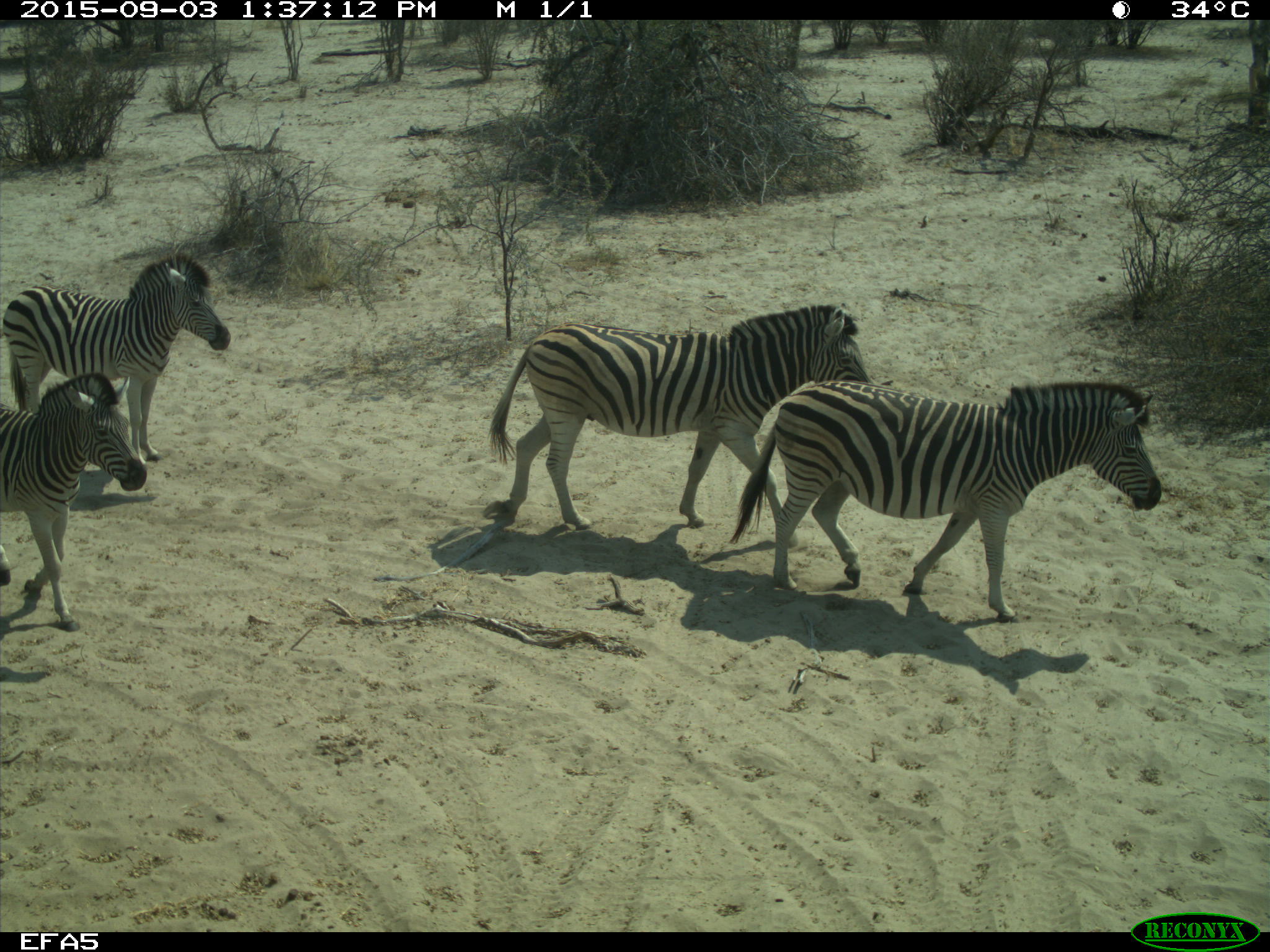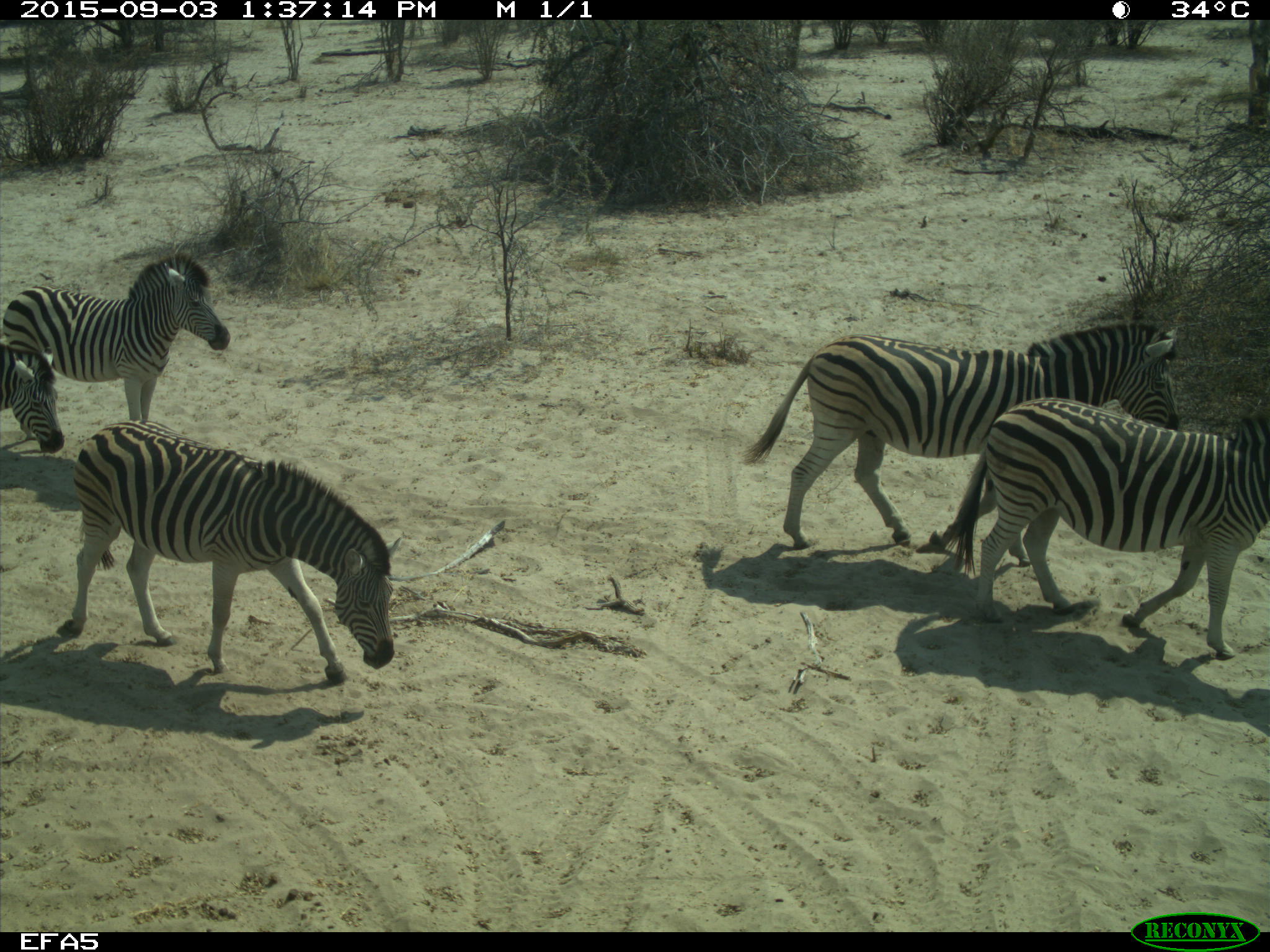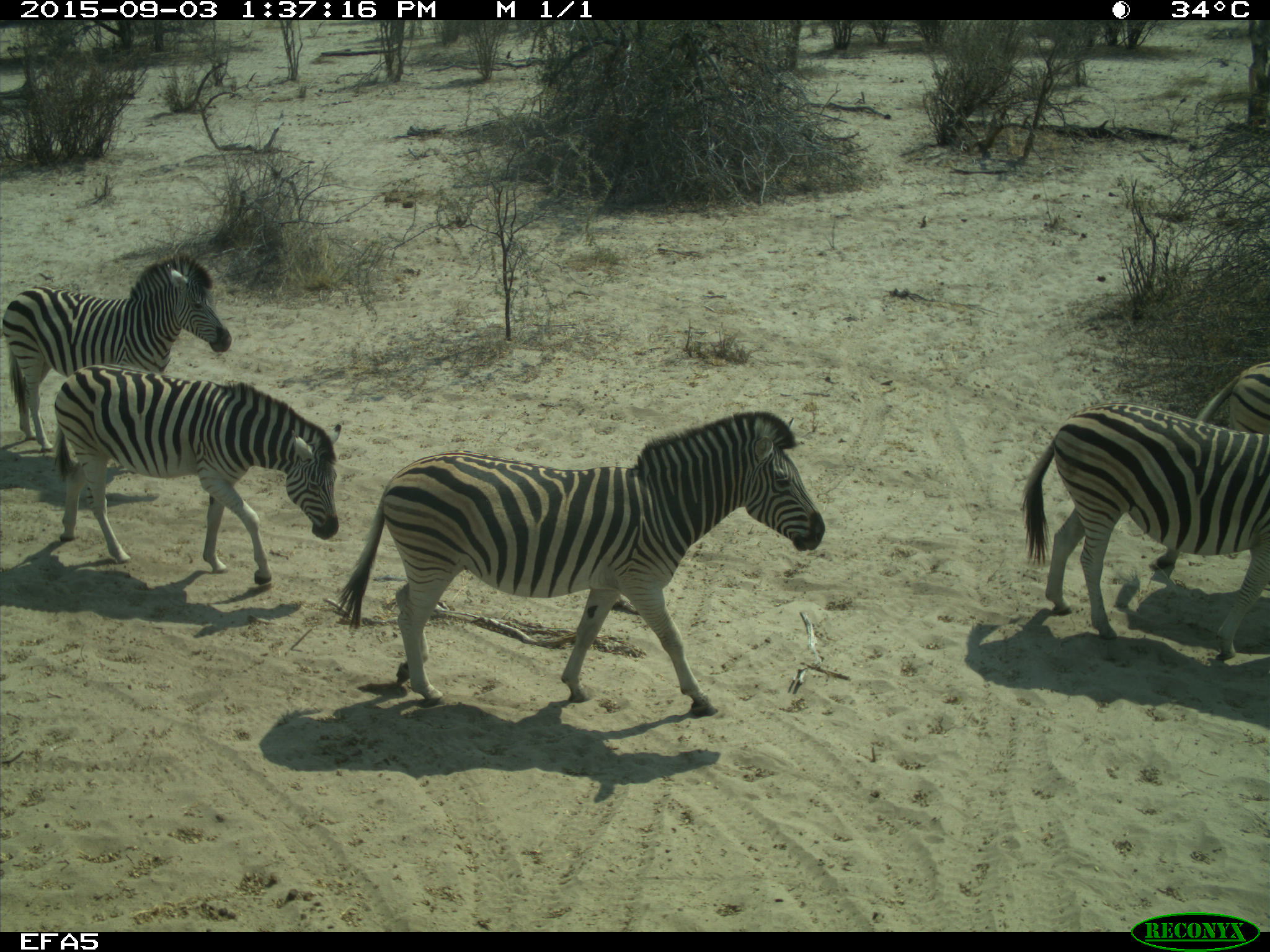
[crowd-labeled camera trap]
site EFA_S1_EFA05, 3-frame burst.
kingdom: Animalia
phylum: Chordata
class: Mammalia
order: Perissodactyla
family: Equidae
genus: Equus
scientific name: Equus quagga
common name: plains zebra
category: zebraplains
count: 4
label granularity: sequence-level